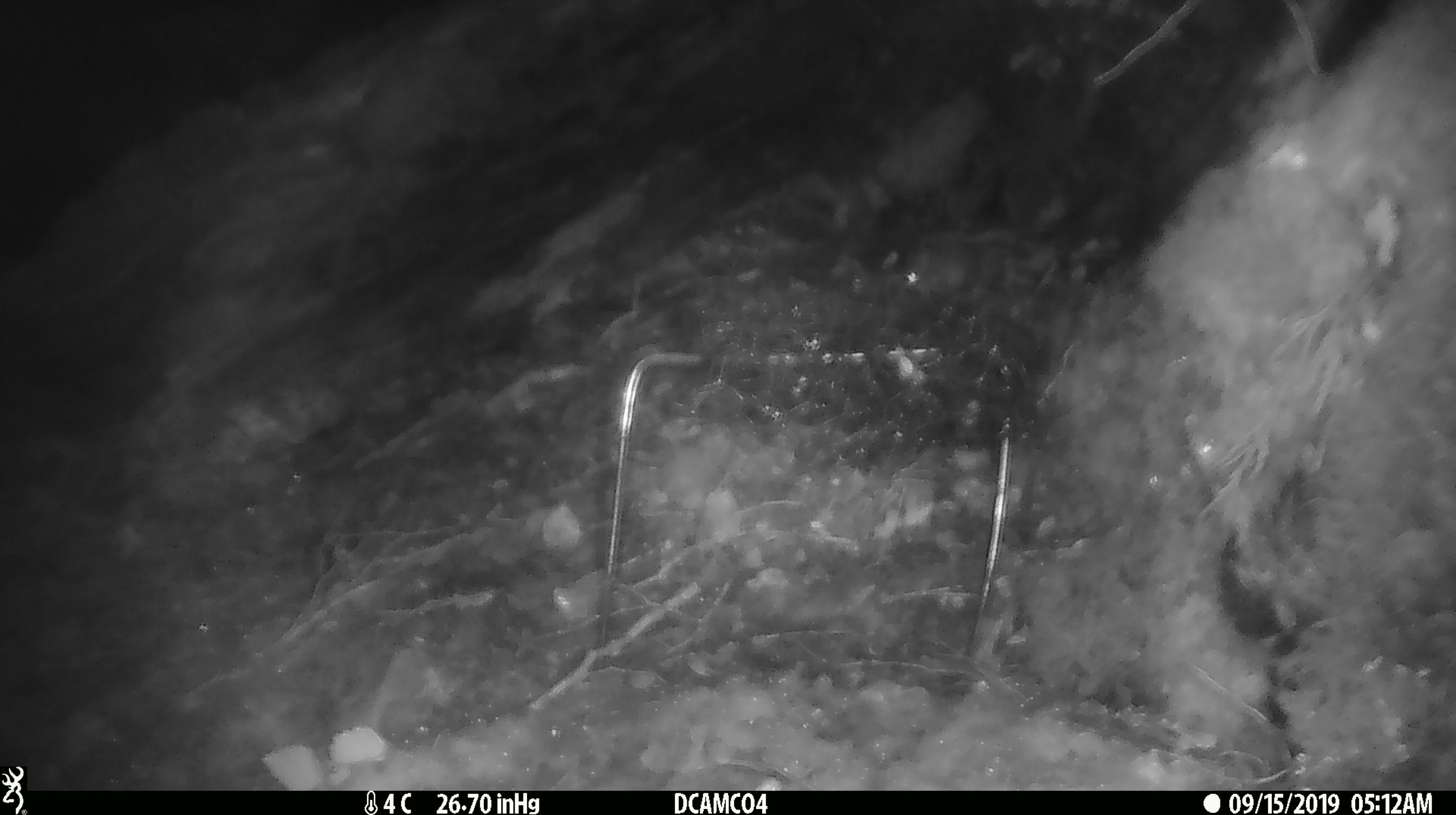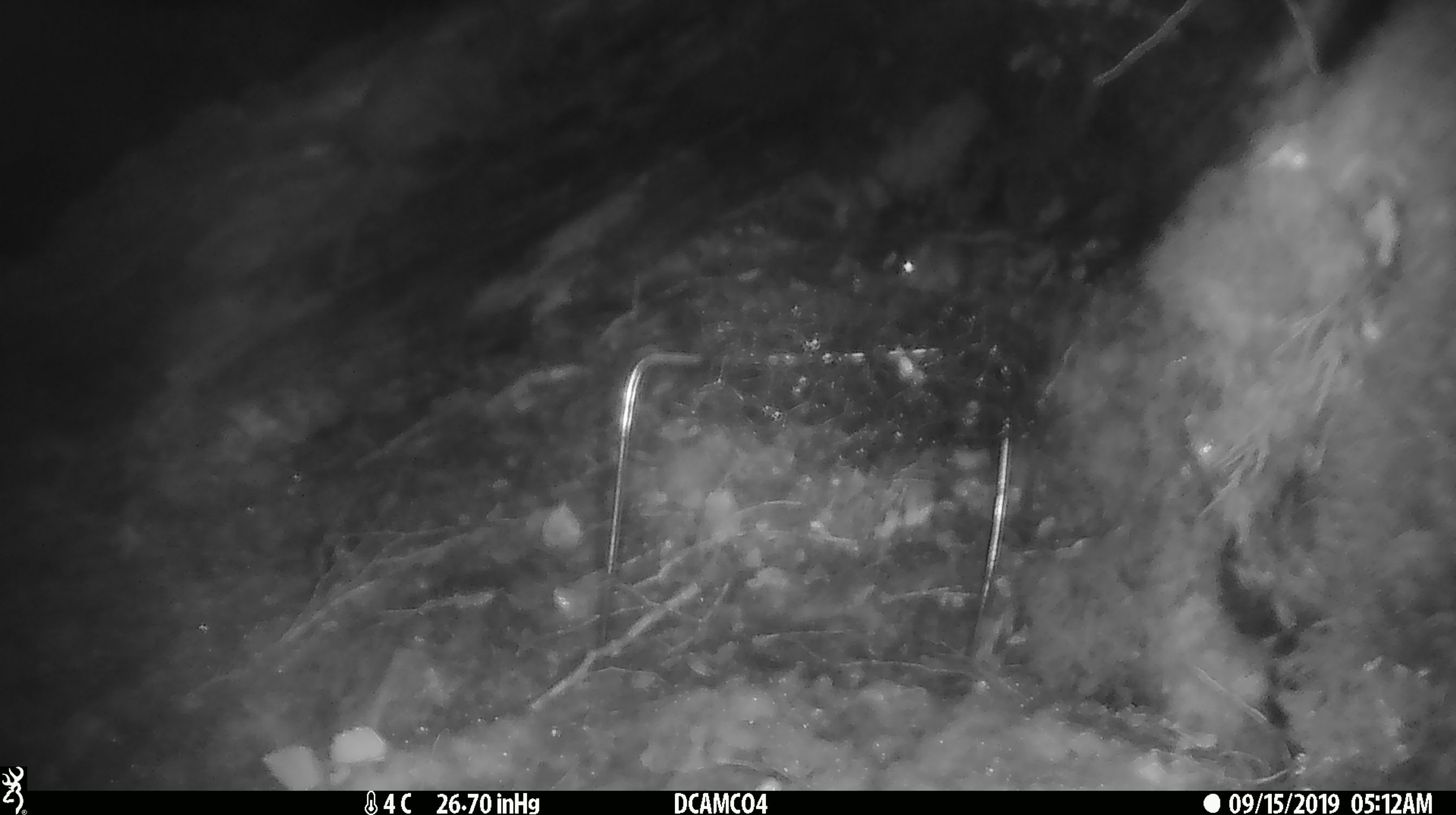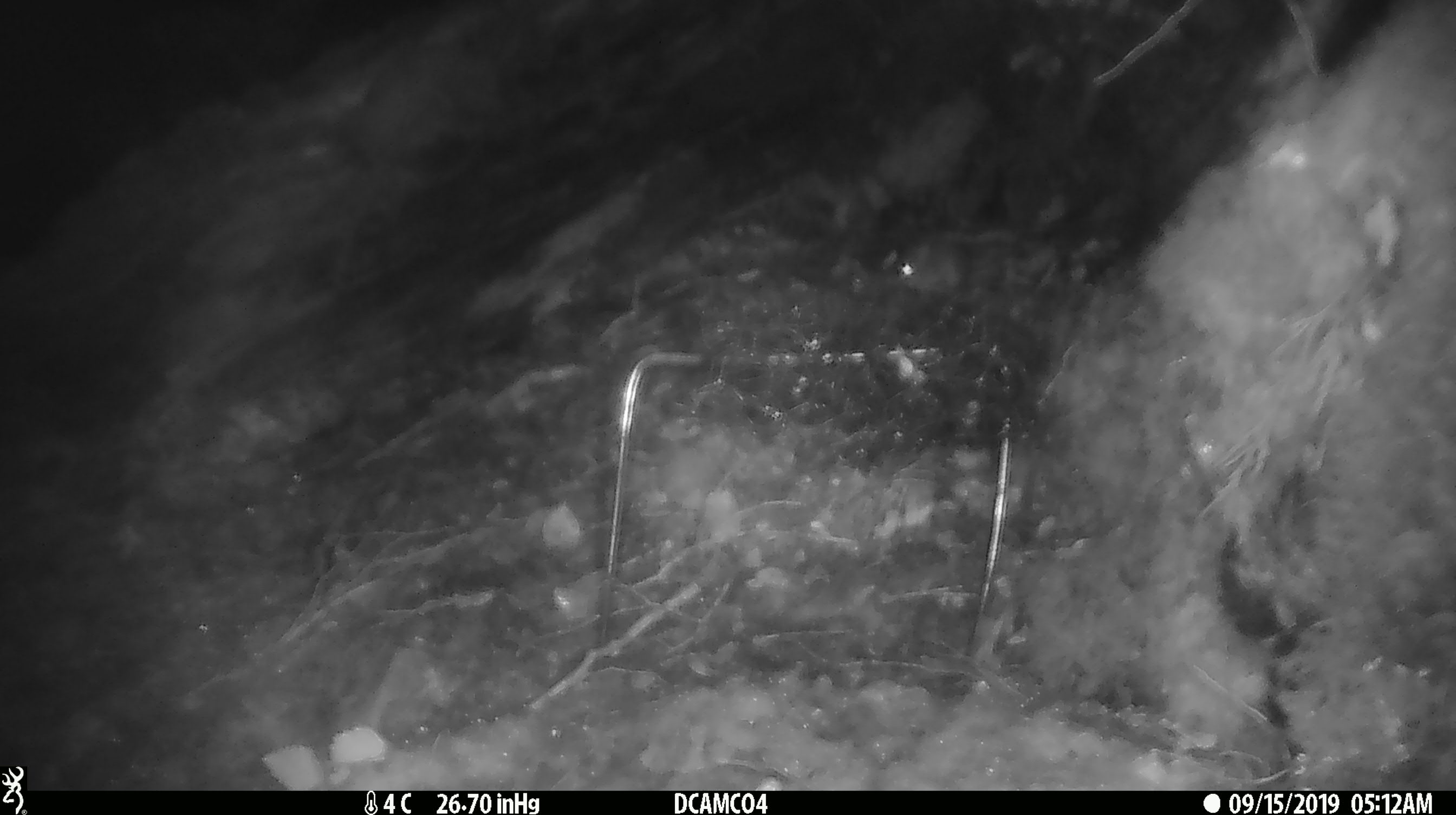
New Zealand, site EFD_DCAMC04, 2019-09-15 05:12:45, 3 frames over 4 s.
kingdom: Animalia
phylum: Chordata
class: Mammalia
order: Rodentia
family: Muridae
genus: Mus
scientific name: Mus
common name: mouse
Mouse (Mus).